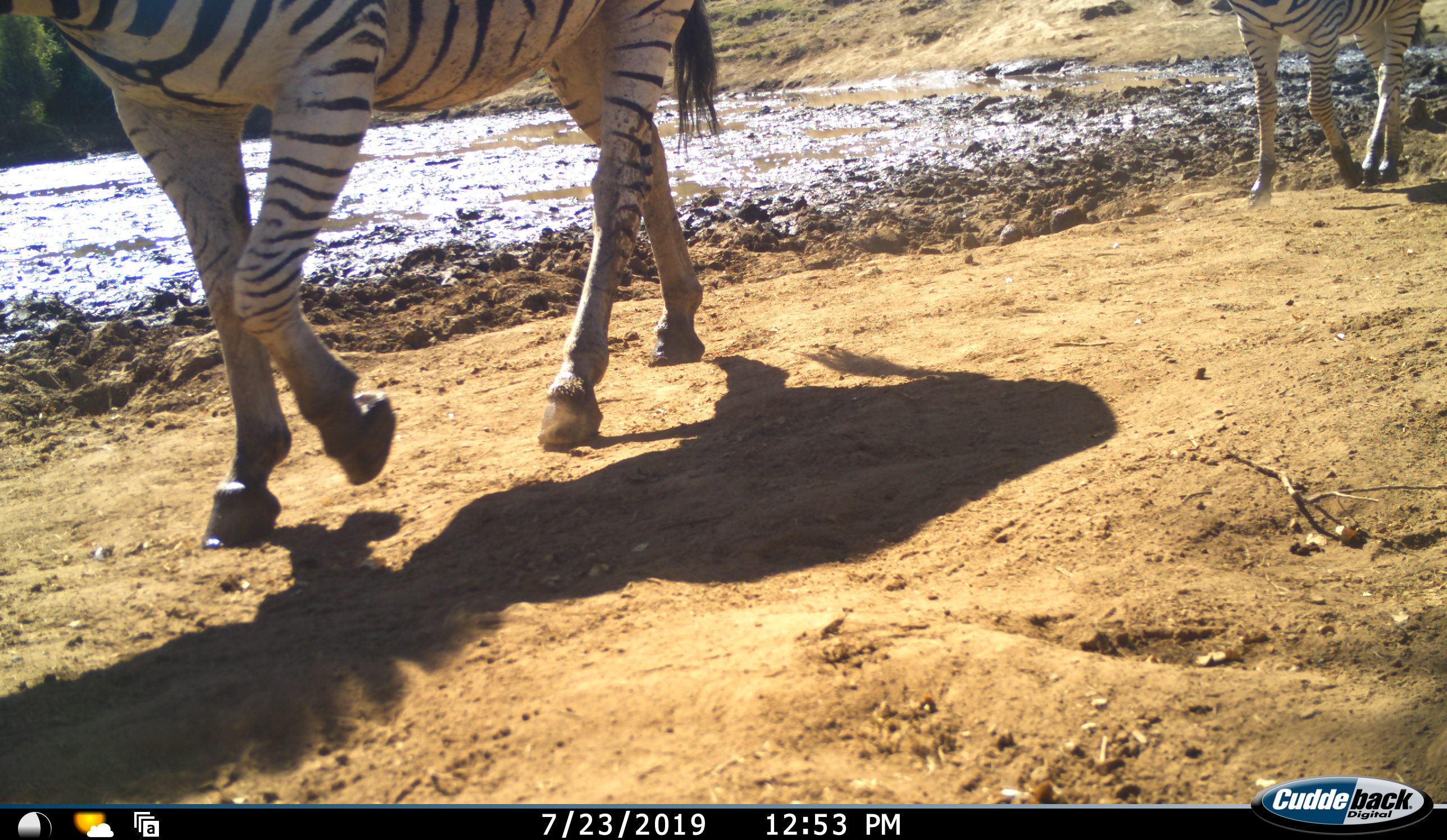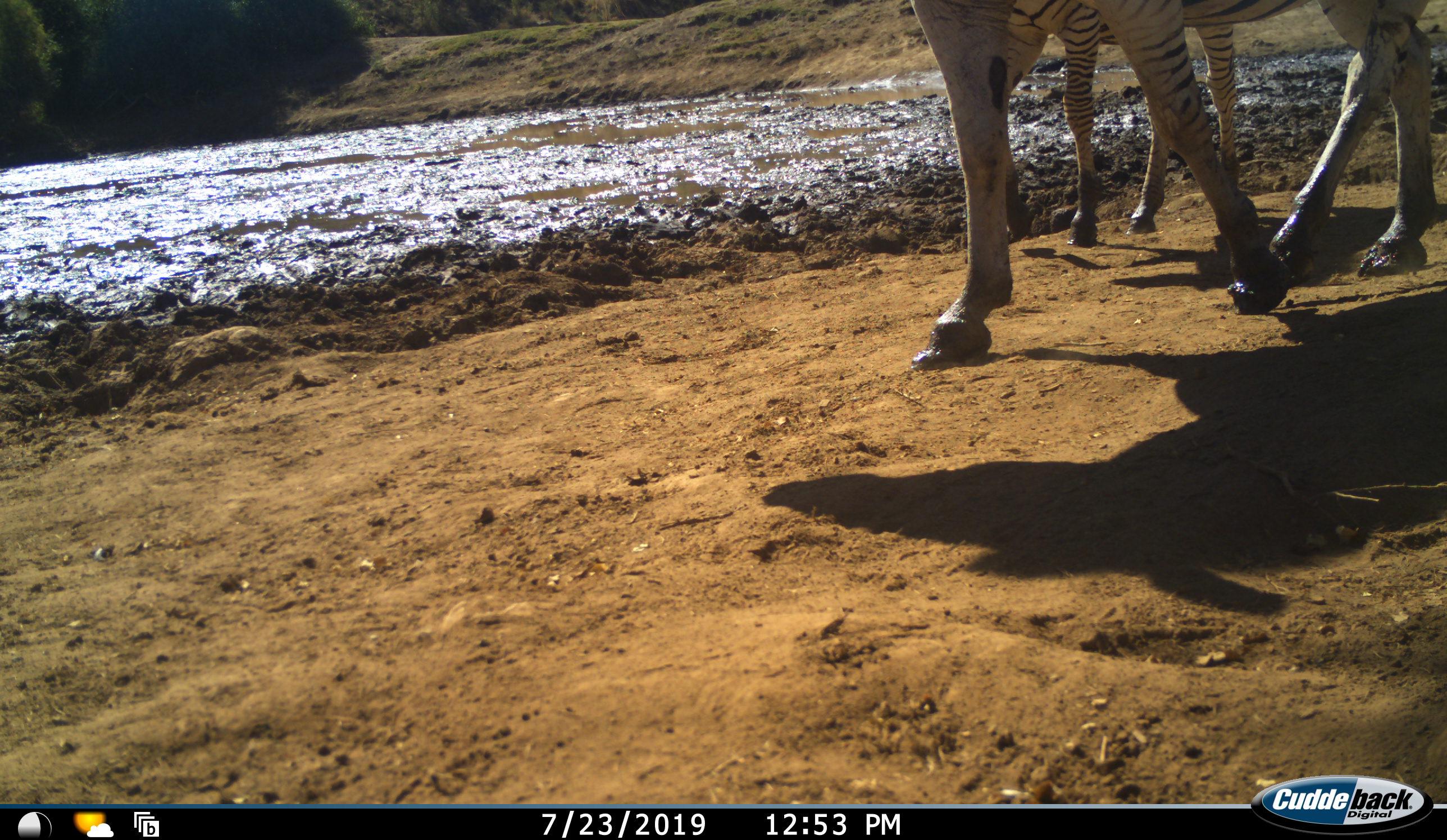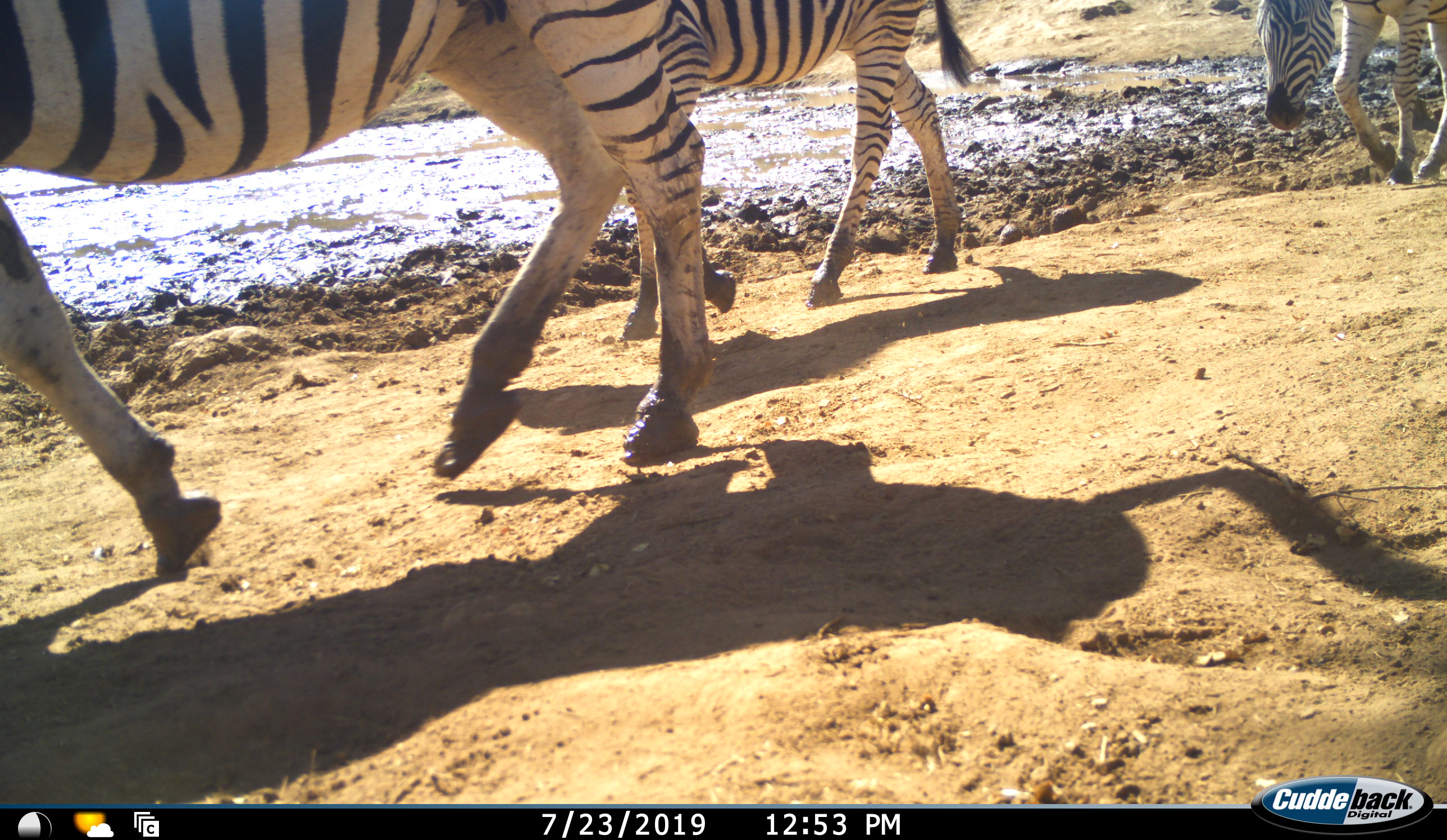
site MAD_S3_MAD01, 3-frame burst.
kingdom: Animalia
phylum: Chordata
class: Mammalia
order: Perissodactyla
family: Equidae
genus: Equus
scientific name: Equus quagga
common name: plains zebra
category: zebraplains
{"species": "zebraplains (plains zebra) (Equus quagga)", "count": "4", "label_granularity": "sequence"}